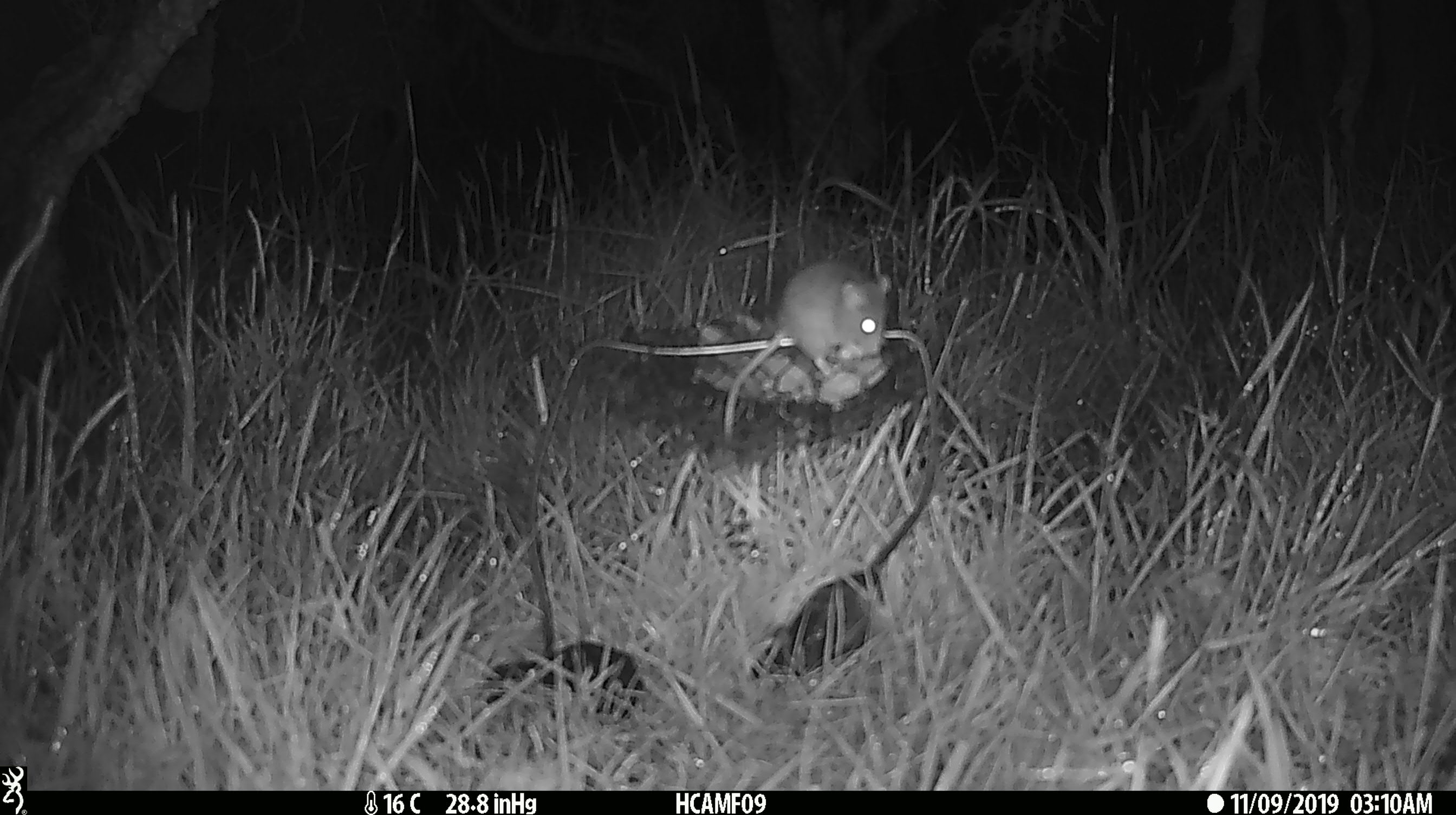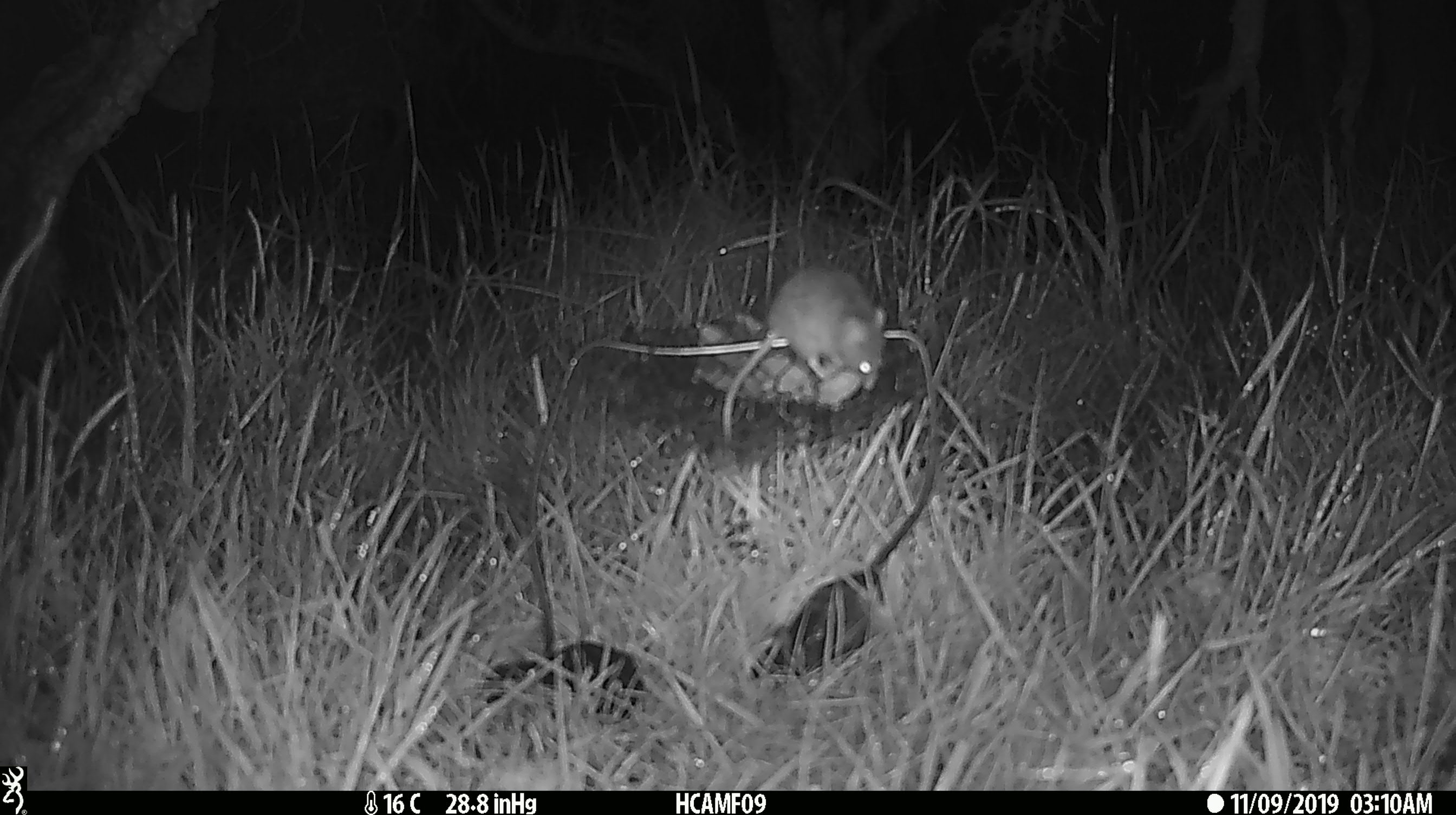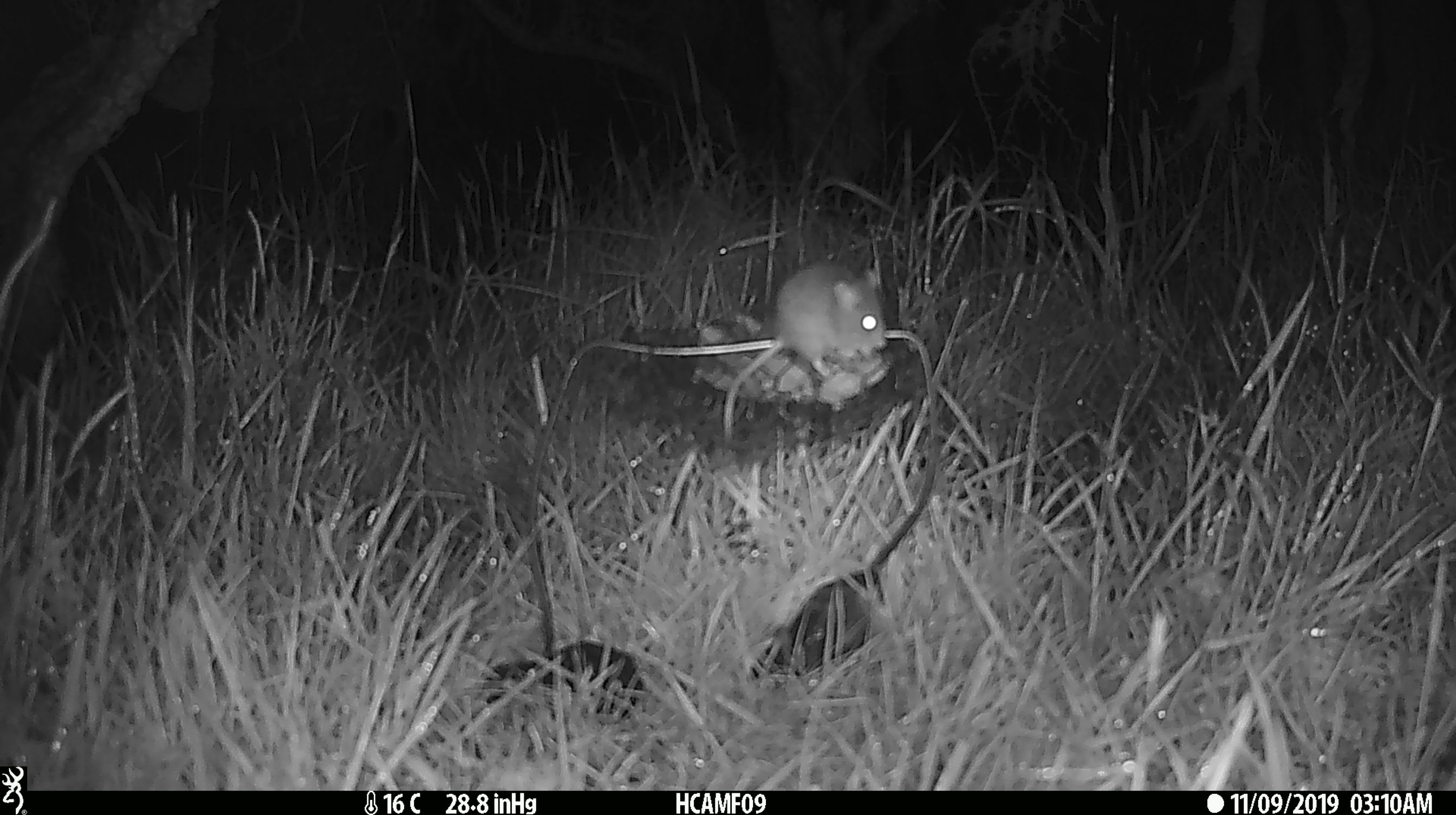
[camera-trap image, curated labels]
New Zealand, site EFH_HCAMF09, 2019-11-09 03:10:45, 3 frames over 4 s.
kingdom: Animalia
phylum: Chordata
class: Mammalia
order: Rodentia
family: Muridae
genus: Mus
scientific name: Mus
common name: mouse